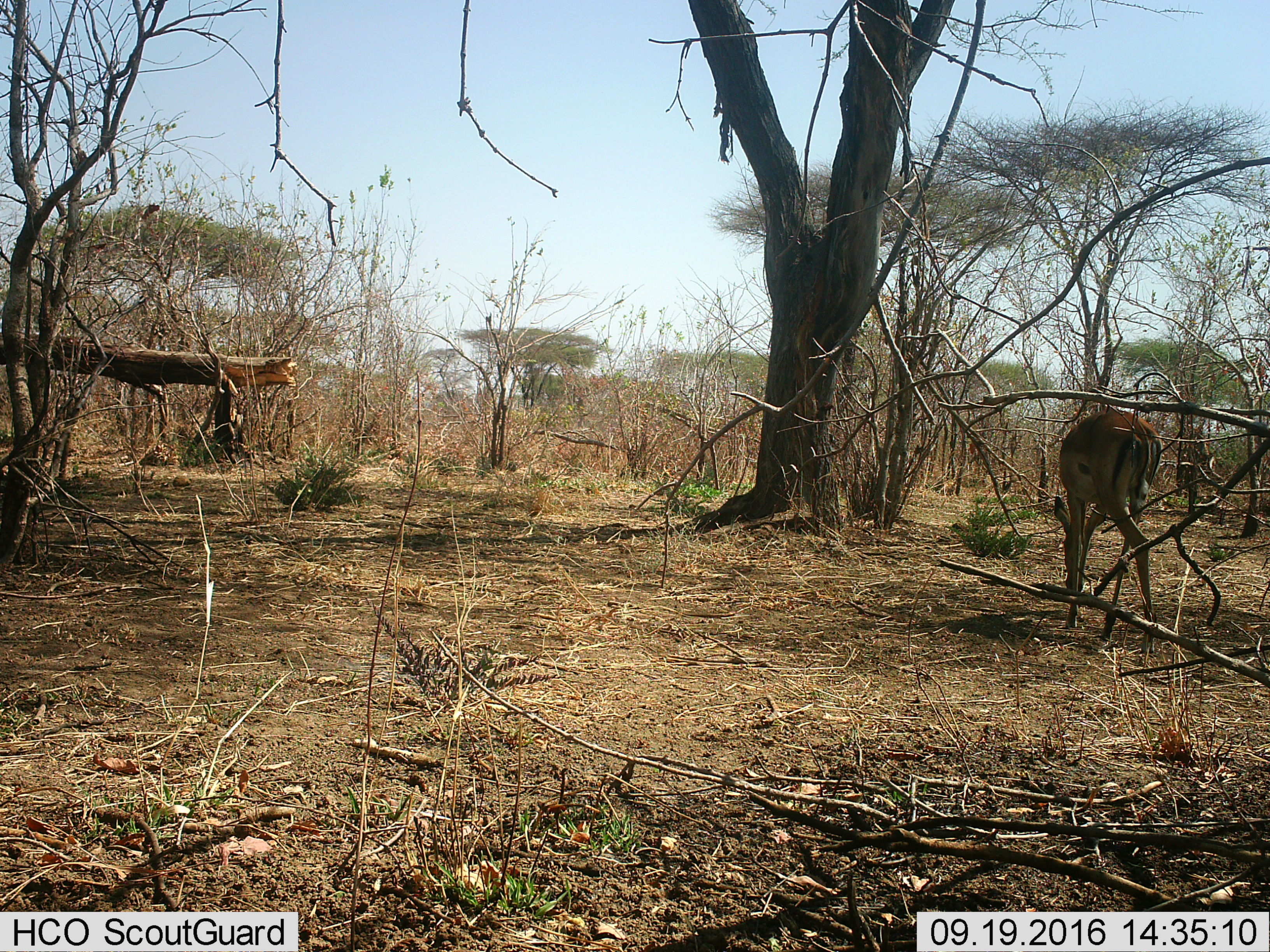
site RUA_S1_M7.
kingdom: Animalia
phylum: Chordata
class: Mammalia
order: Artiodactyla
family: Bovidae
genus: Aepyceros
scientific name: Aepyceros melampus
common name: impala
Impala (Aepyceros melampus), count 1. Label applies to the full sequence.